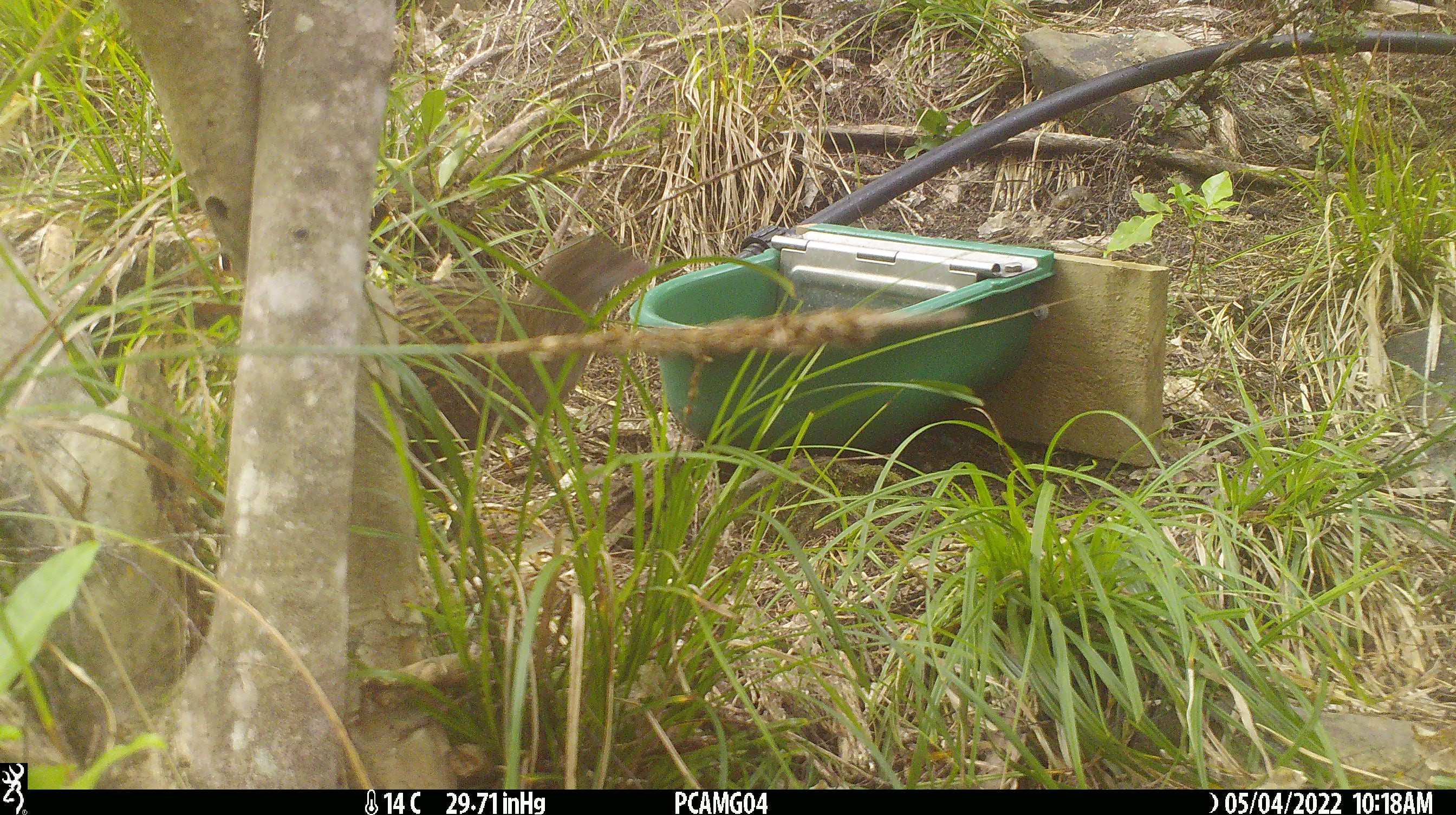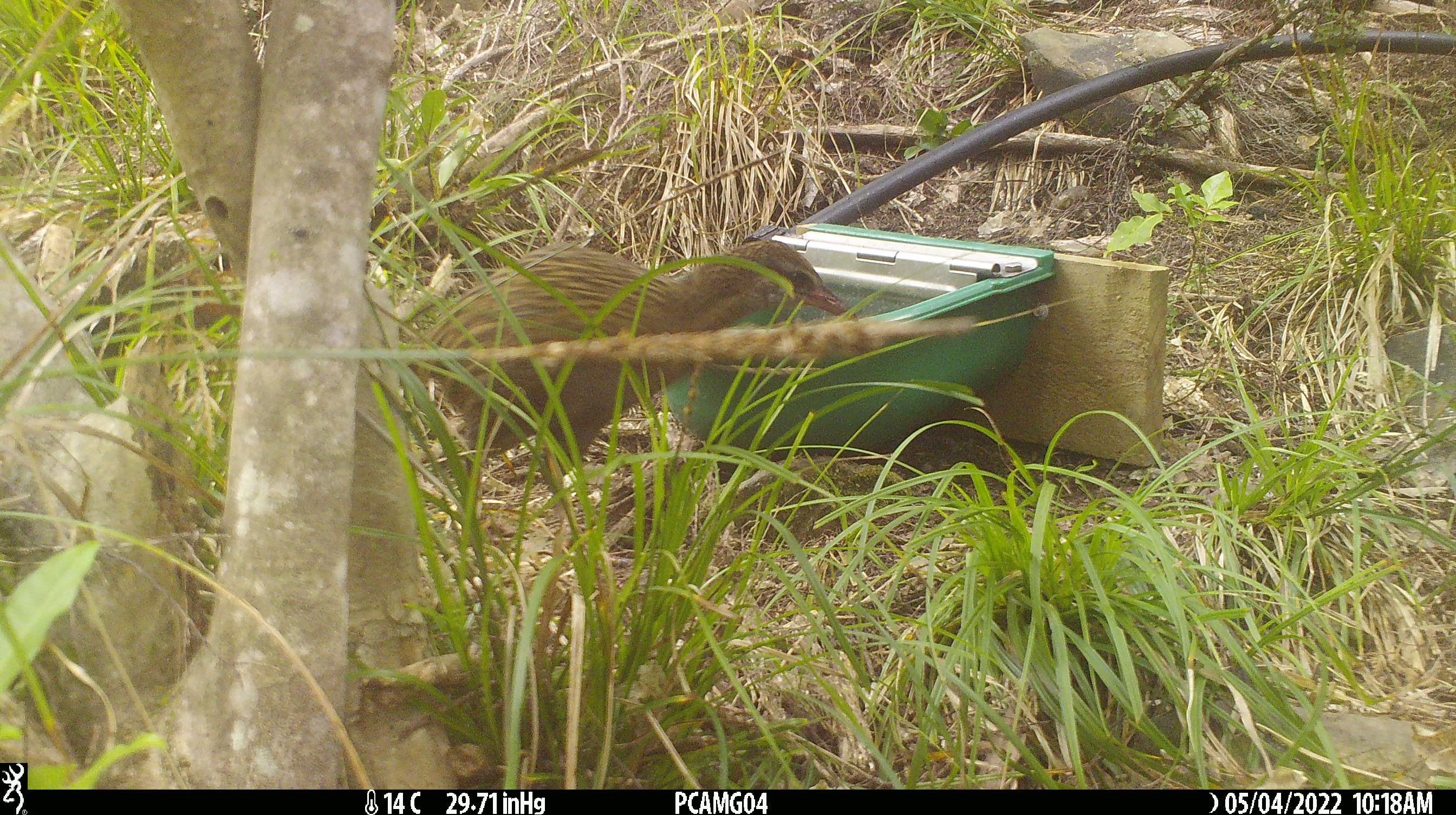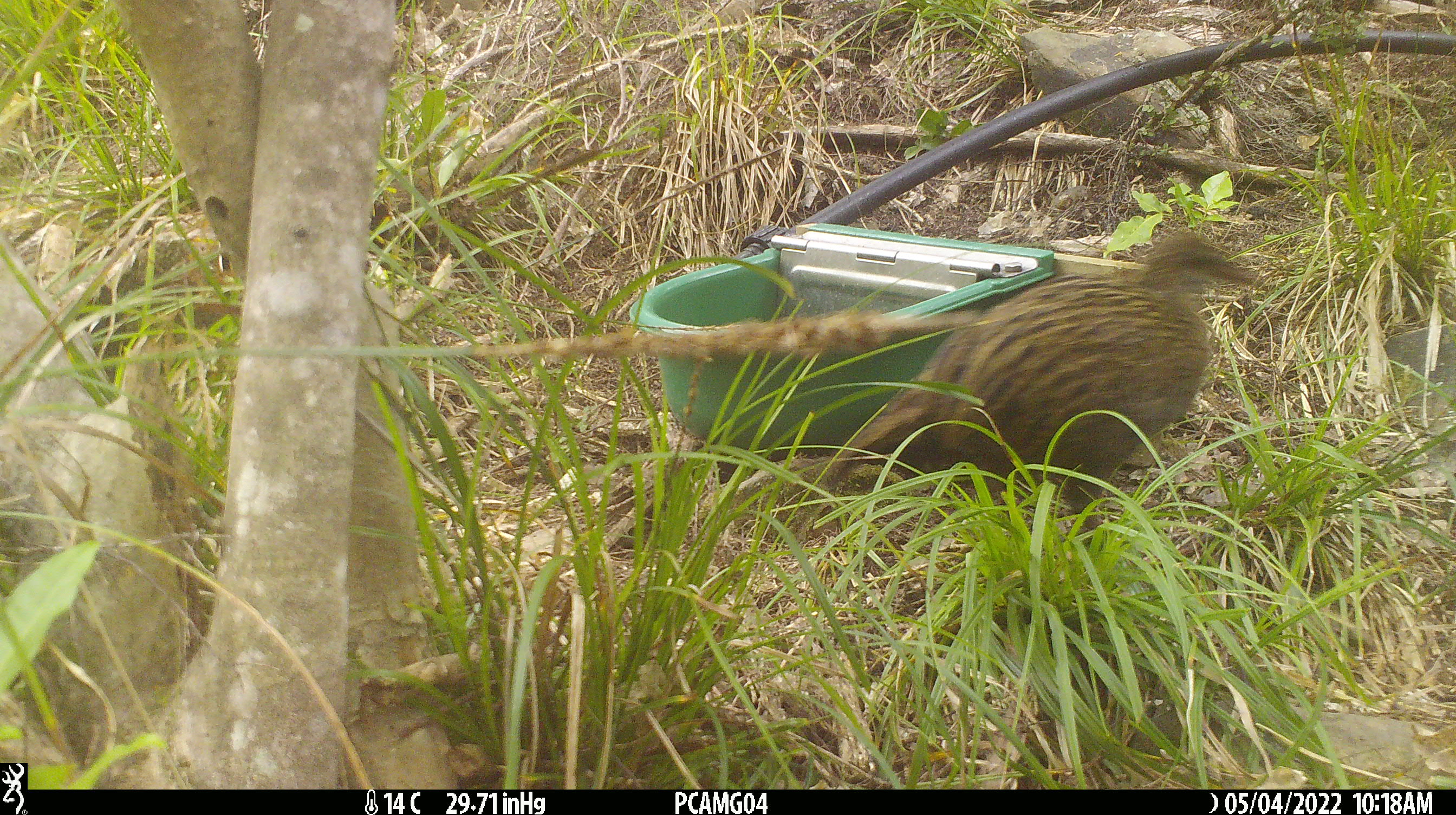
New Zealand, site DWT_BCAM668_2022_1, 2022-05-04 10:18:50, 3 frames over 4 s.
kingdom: Animalia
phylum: Chordata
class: Aves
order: Gruiformes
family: Rallidae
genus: Gallirallus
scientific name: Gallirallus australis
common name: weka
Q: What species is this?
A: Weka (Gallirallus australis).